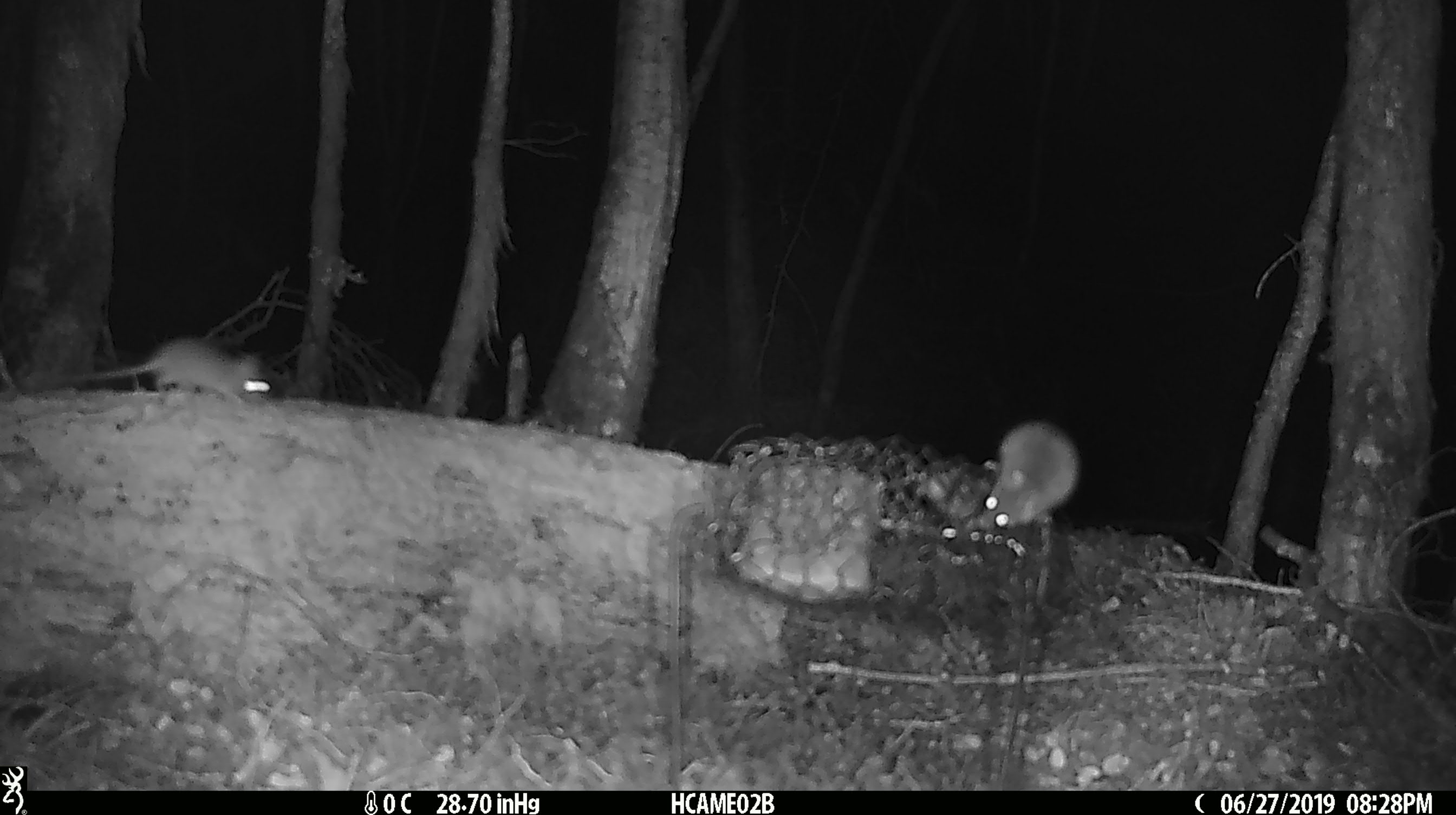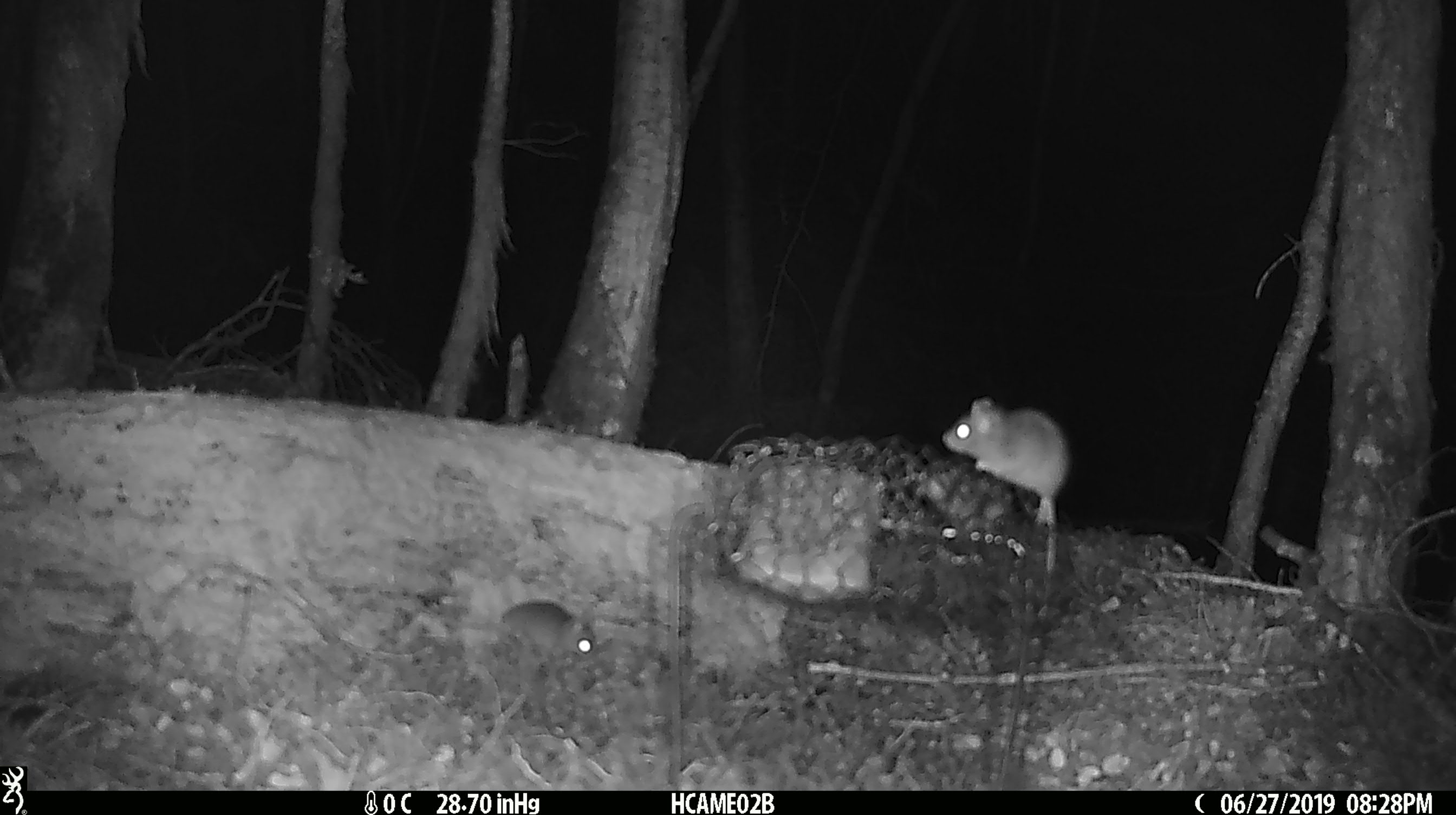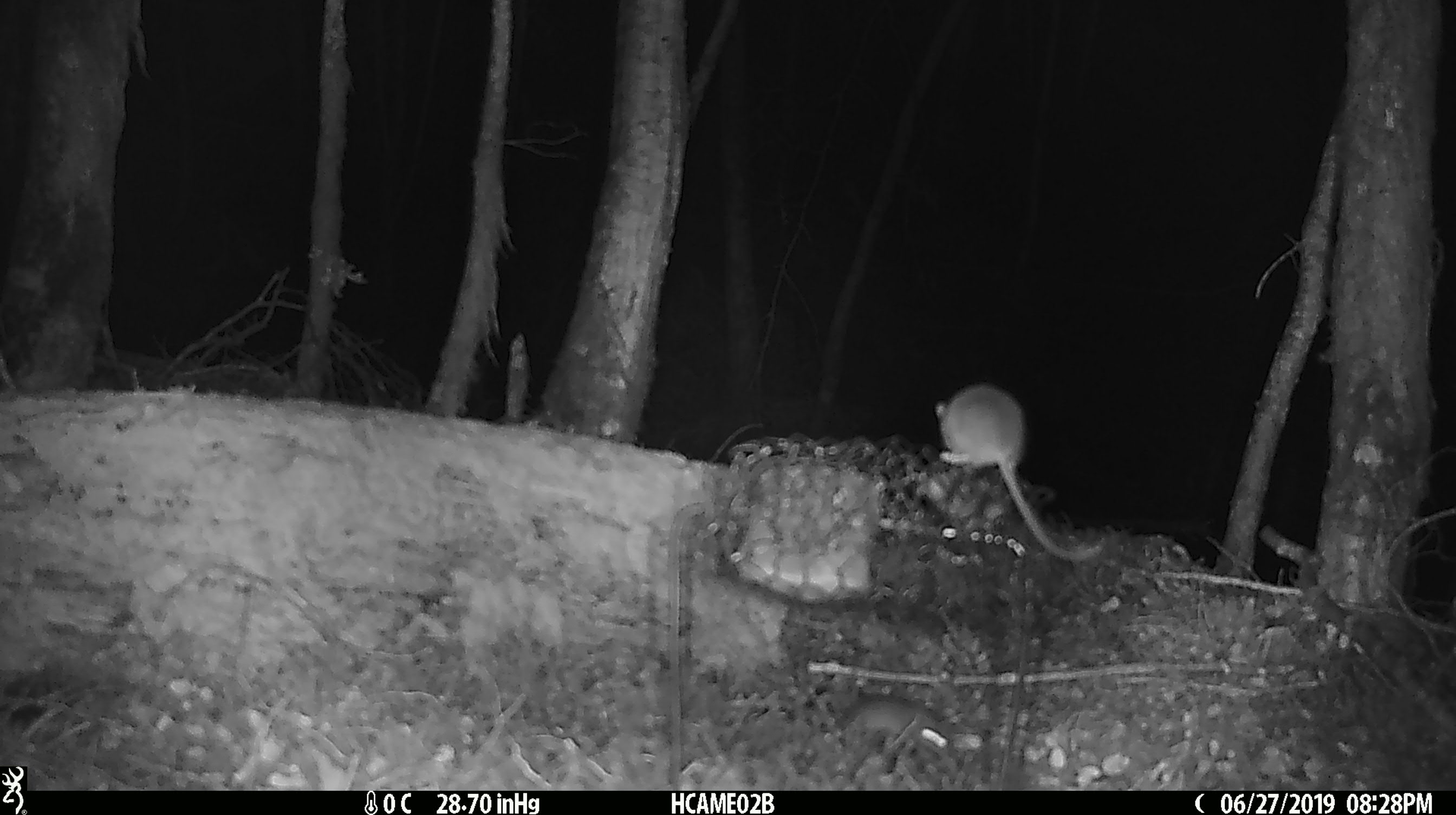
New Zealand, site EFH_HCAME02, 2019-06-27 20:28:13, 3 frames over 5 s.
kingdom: Animalia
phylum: Chordata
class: Mammalia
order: Rodentia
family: Muridae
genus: Mus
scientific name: Mus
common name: mouse